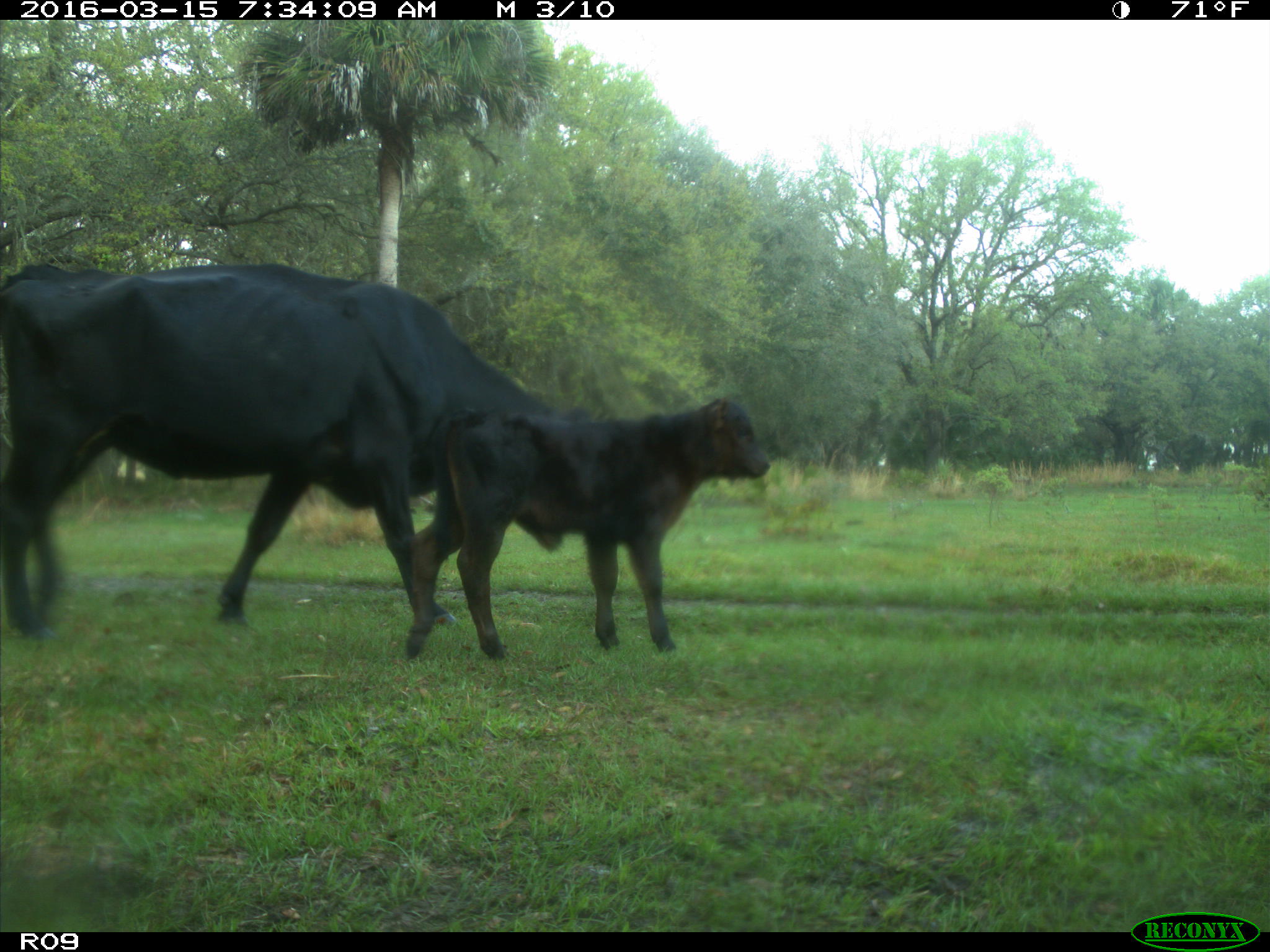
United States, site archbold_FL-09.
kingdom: Animalia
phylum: Chordata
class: Mammalia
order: Artiodactyla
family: Bovidae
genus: Bos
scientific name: Bos taurus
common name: domestic cow